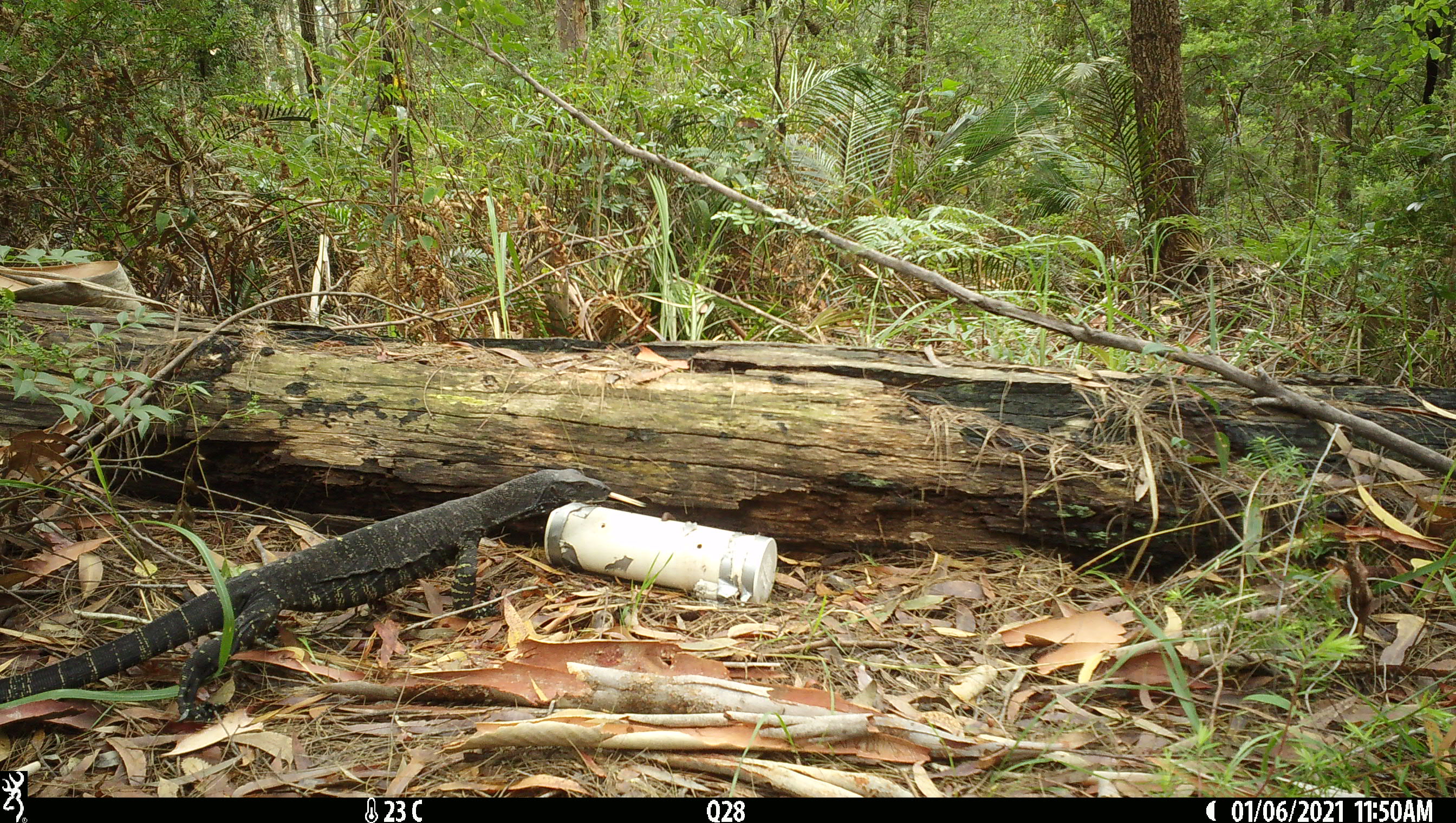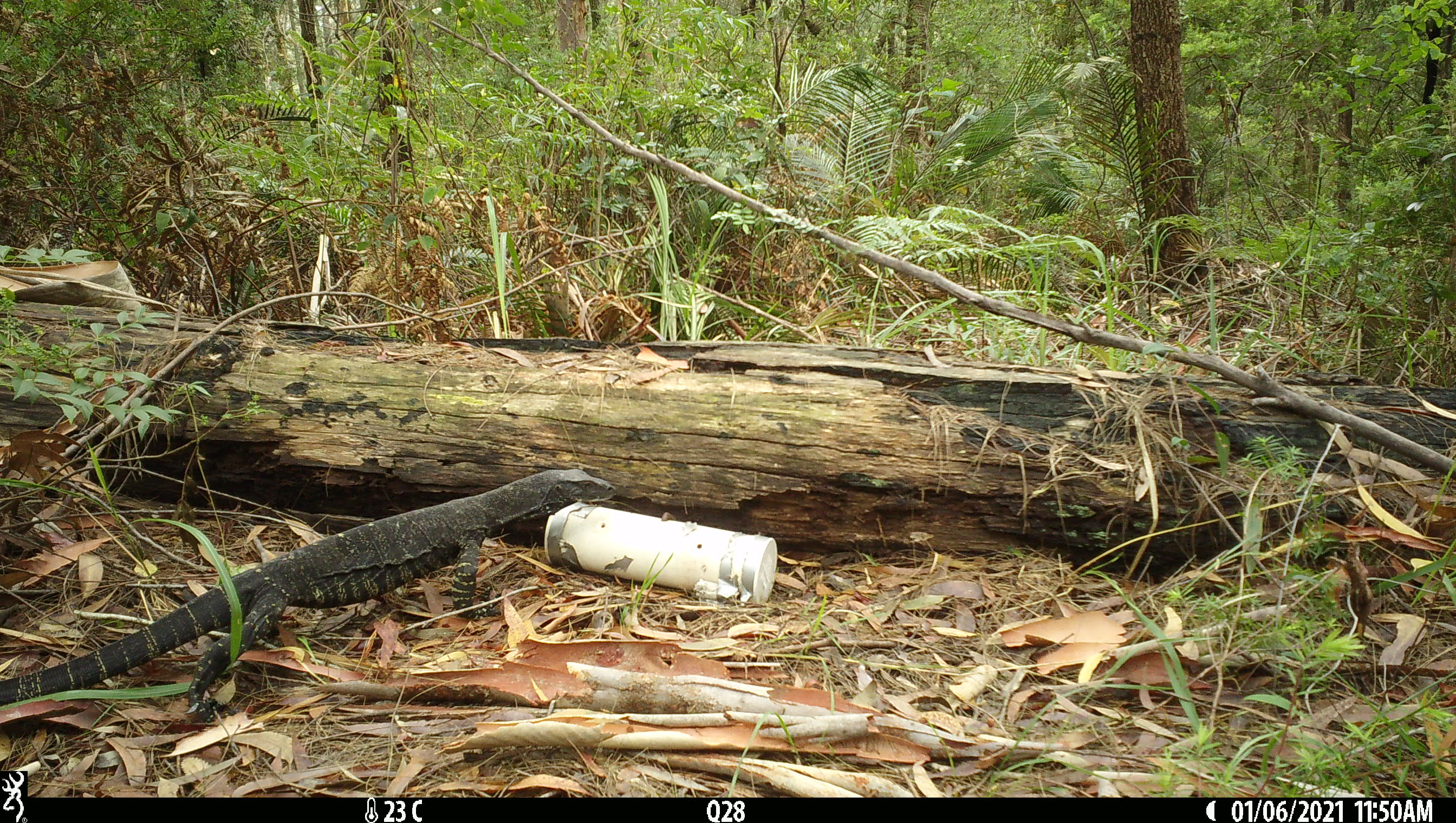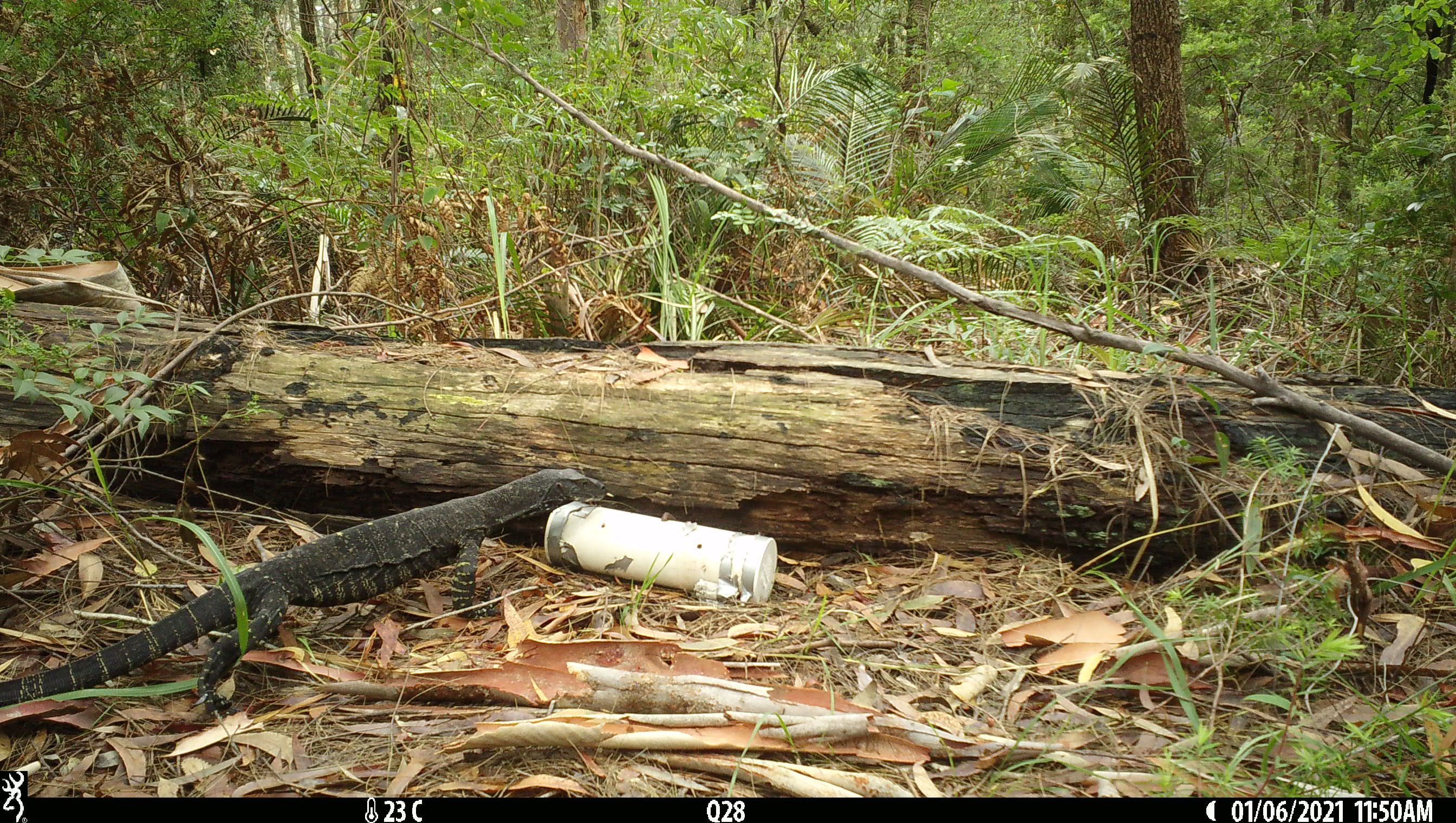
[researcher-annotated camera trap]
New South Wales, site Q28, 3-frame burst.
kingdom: Animalia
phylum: Chordata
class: Reptilia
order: Squamata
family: Varanidae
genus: Varanus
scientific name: Varanus varius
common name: lace monitor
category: goanna